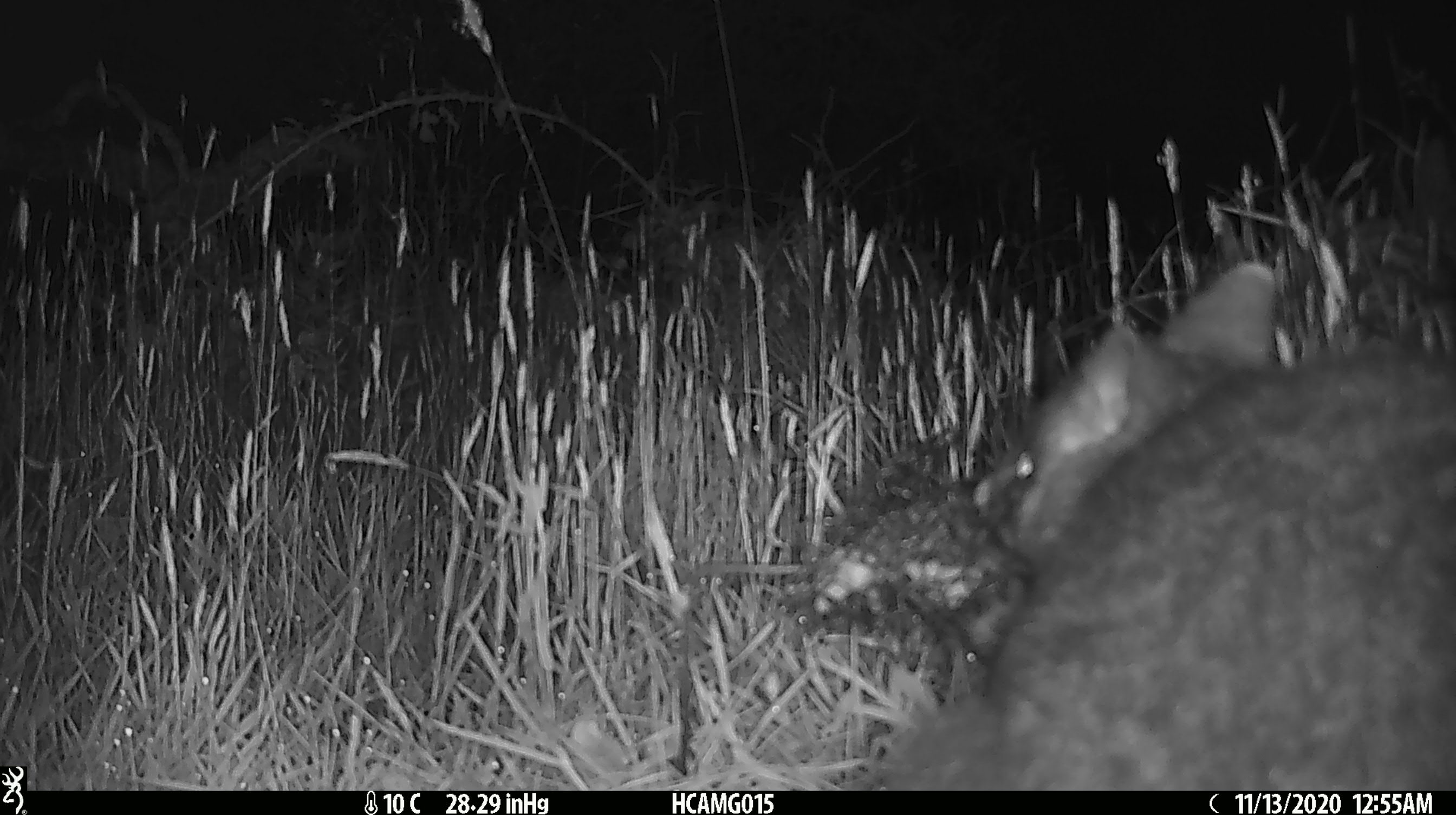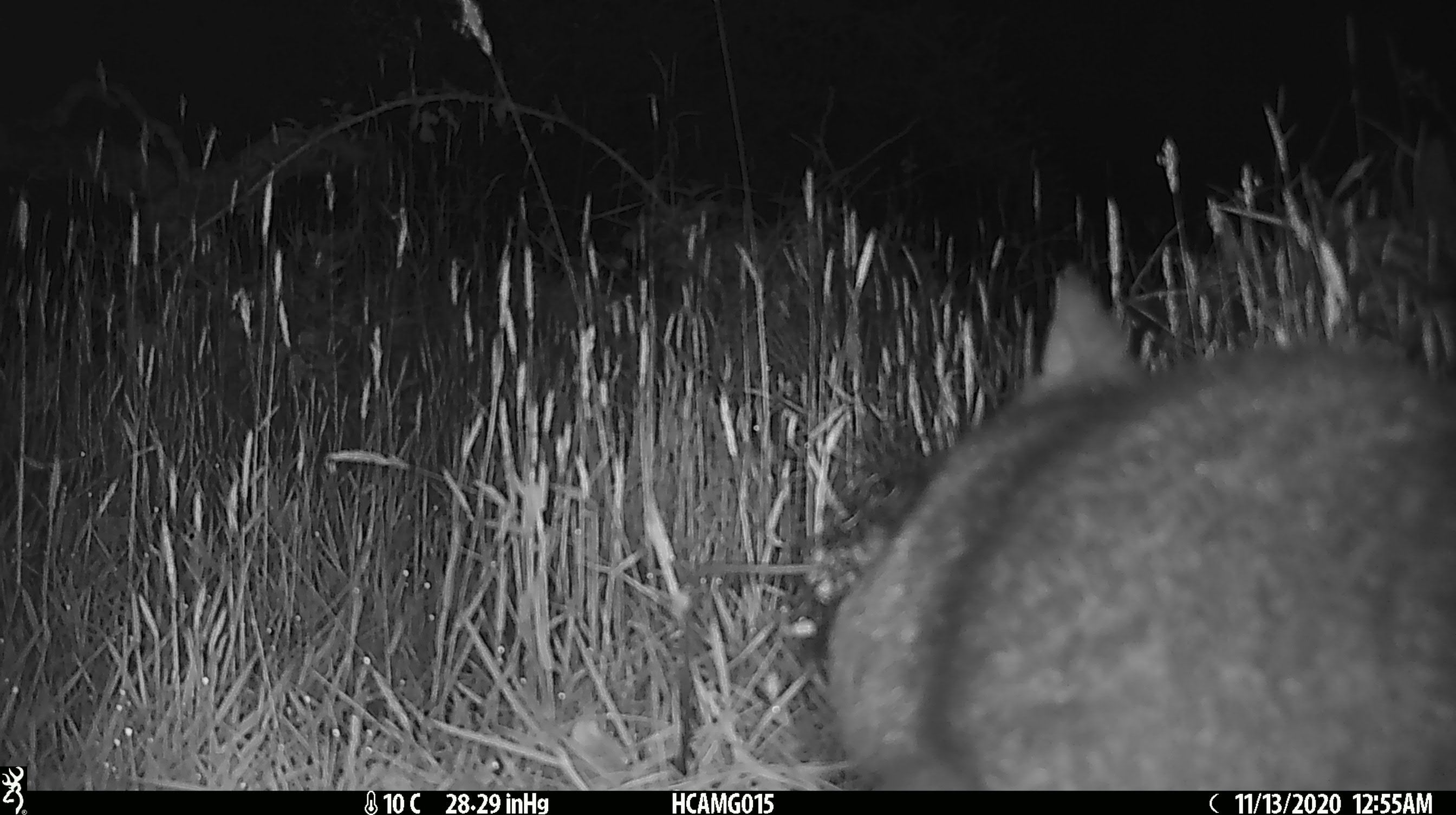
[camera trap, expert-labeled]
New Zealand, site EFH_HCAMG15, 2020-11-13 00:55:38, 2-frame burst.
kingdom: Animalia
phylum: Chordata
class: Mammalia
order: Diprotodontia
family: Phalangeridae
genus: Trichosurus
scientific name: Trichosurus vulpecula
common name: common brushtail possum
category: possum